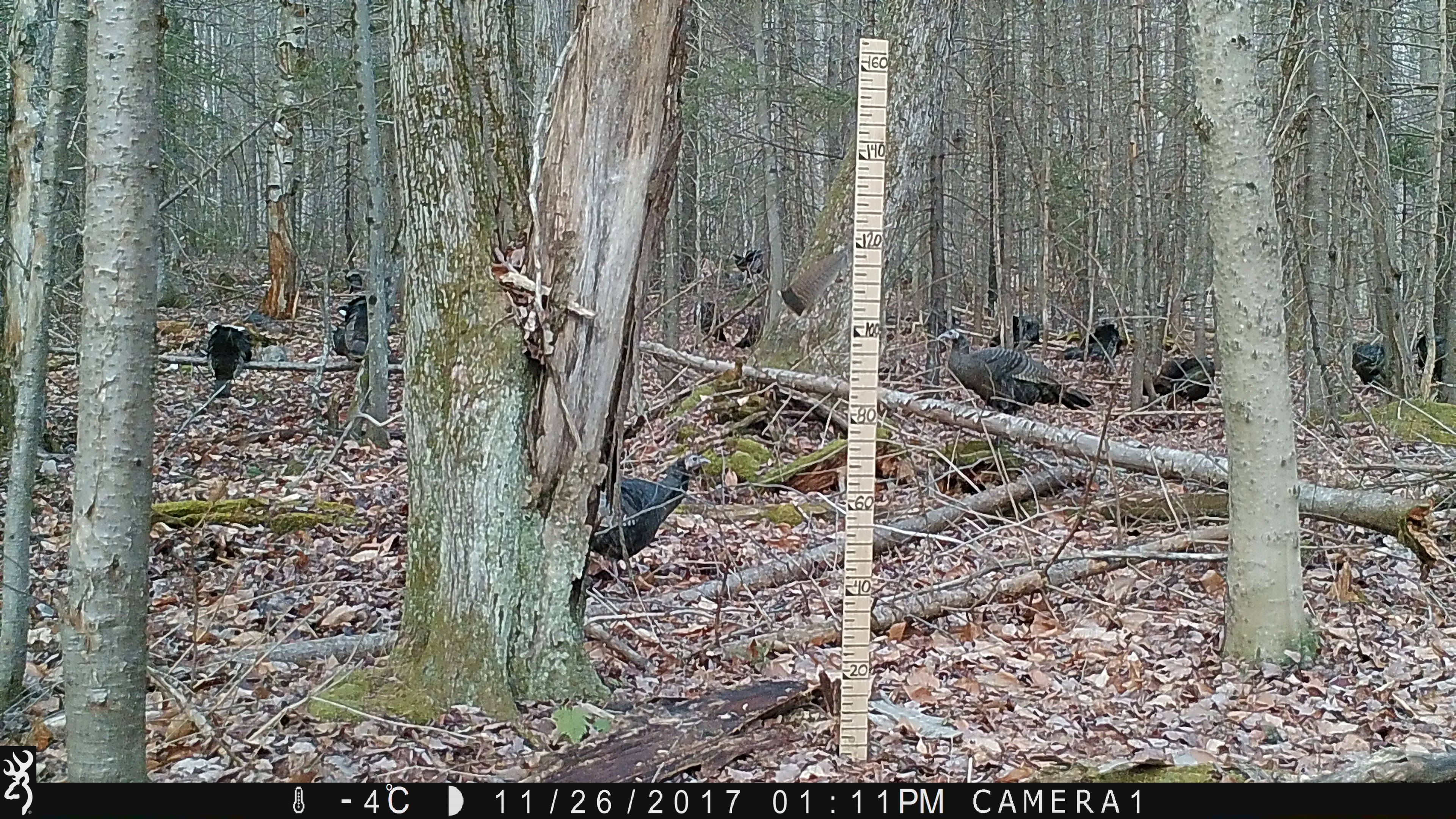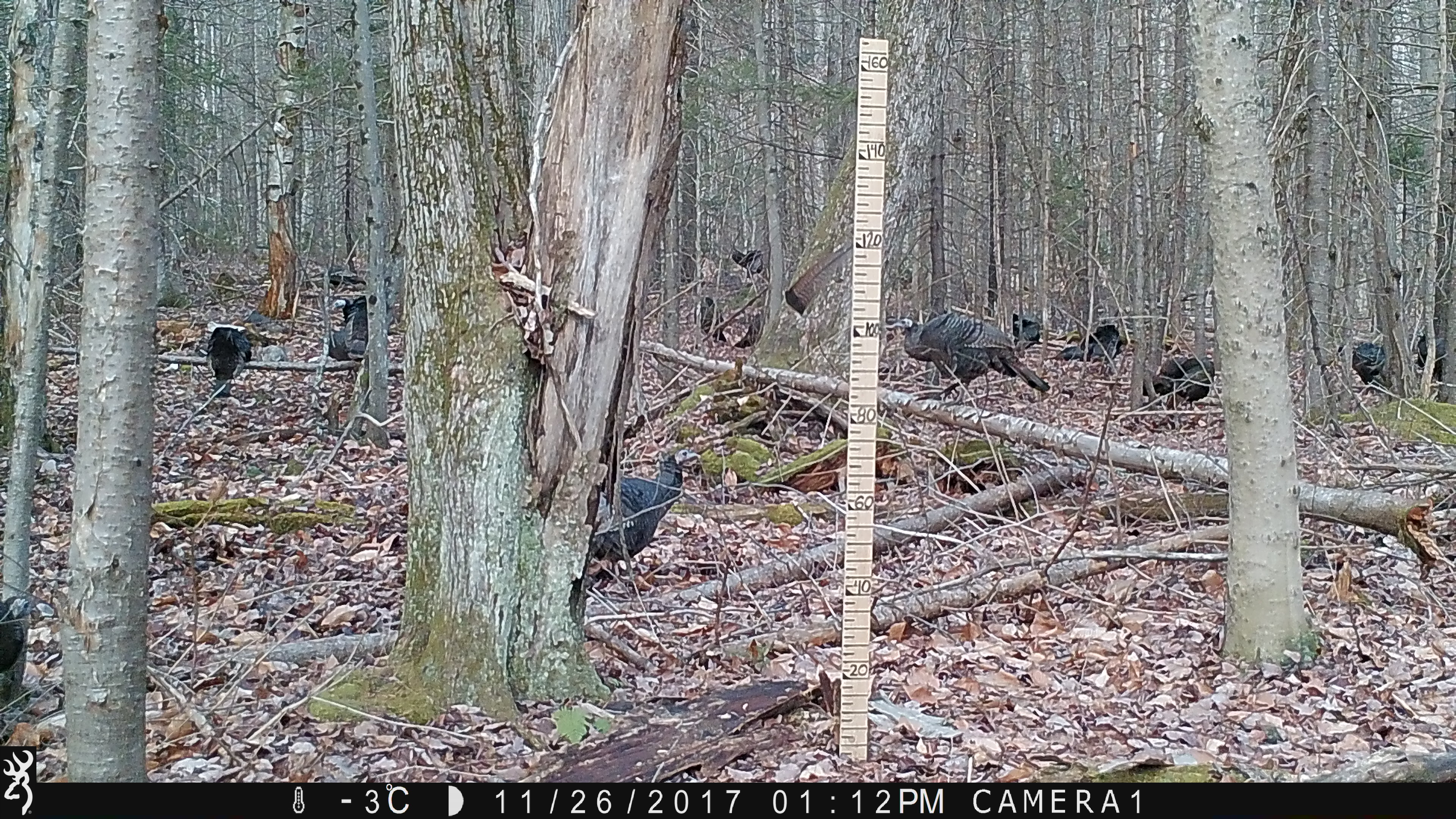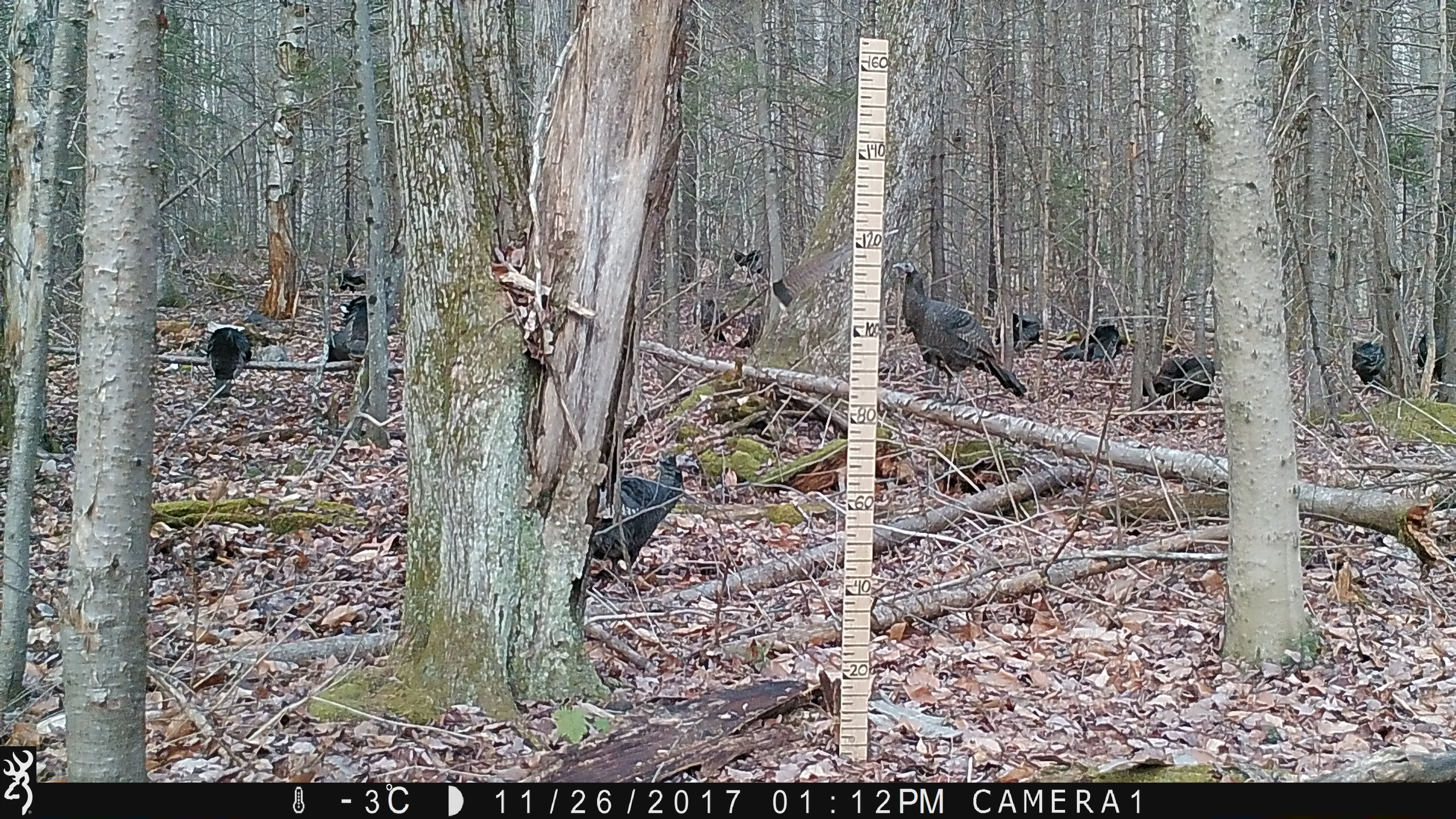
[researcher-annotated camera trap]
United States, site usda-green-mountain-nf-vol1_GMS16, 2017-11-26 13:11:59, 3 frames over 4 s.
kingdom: Animalia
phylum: Chordata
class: Aves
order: Galliformes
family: Phasianidae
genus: Meleagris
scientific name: Meleagris gallopavo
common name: wild turkey